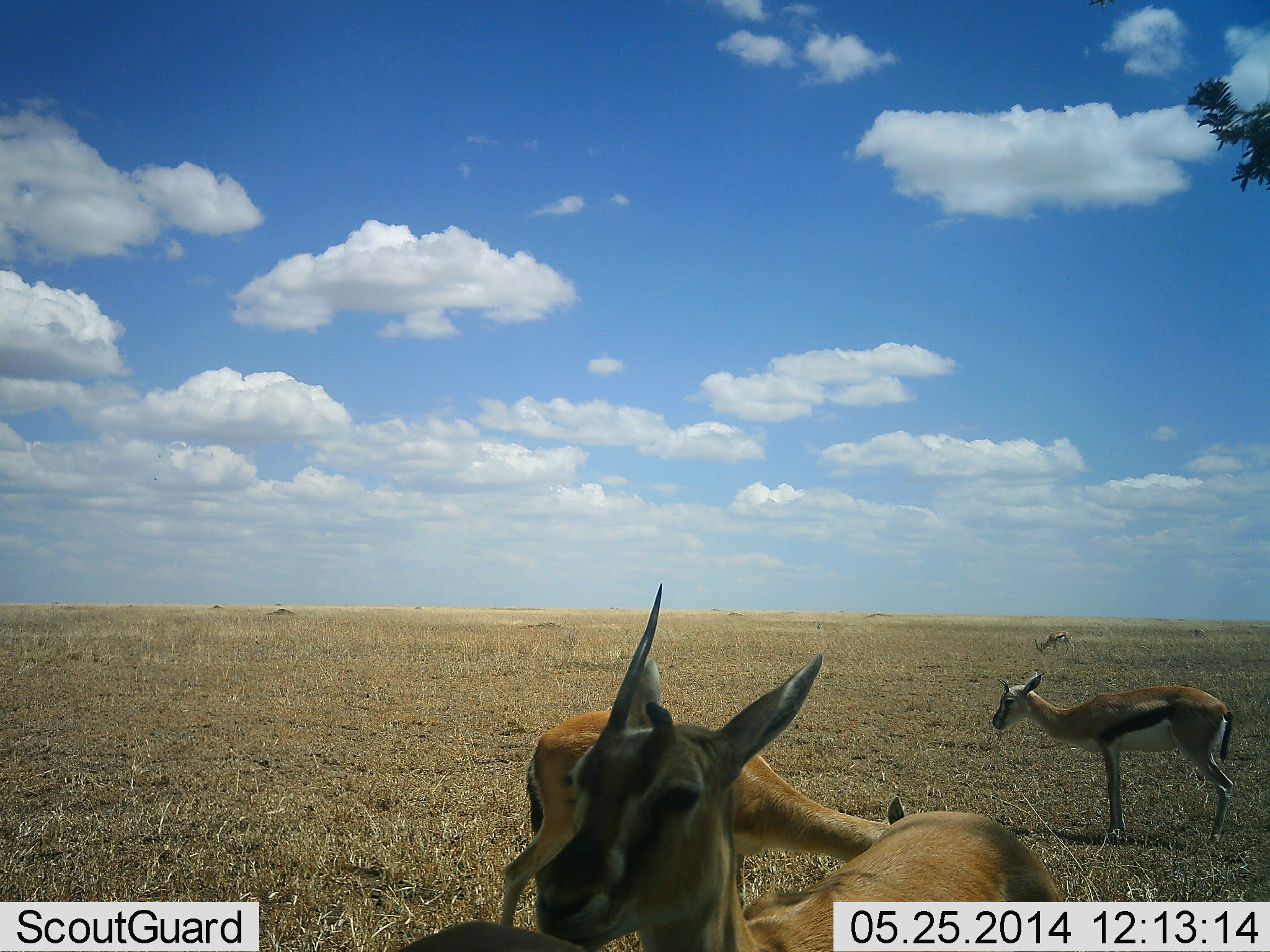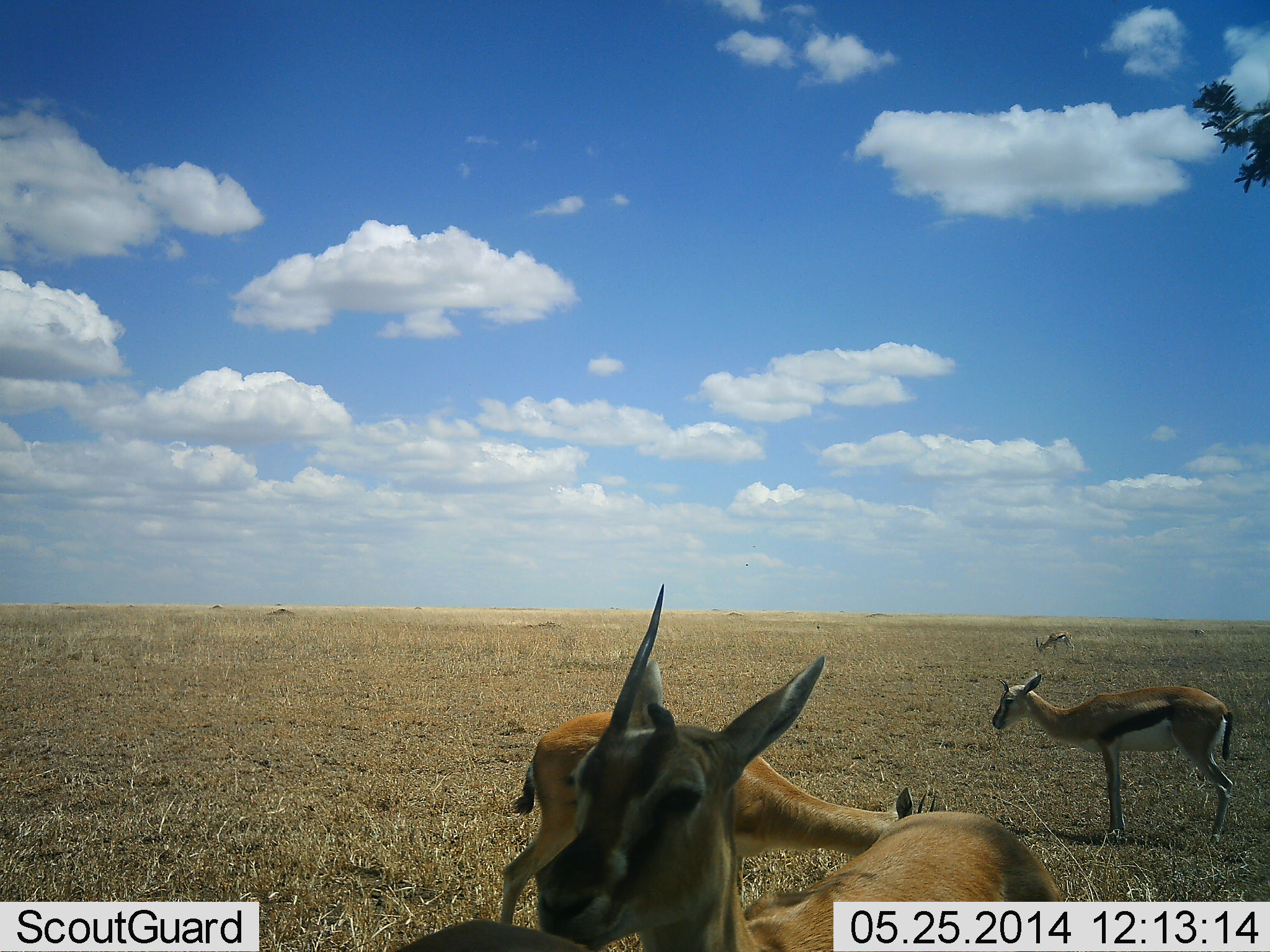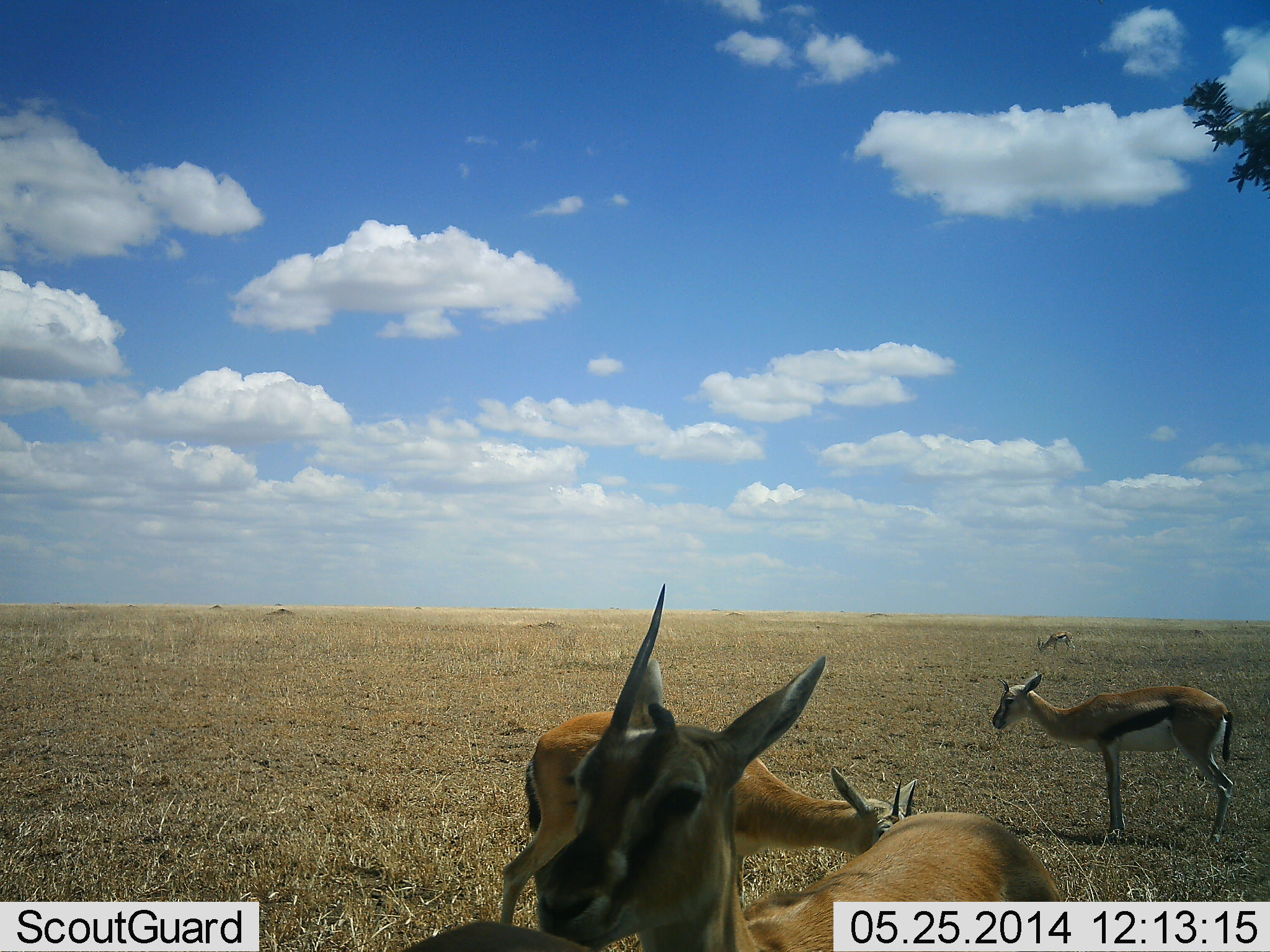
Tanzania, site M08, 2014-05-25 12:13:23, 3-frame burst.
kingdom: Animalia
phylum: Chordata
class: Mammalia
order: Artiodactyla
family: Bovidae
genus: Eudorcas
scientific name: Eudorcas thomsonii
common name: thomson's gazelle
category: gazellethomsons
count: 4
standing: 80%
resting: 0%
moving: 10%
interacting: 0%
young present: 10%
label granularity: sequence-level